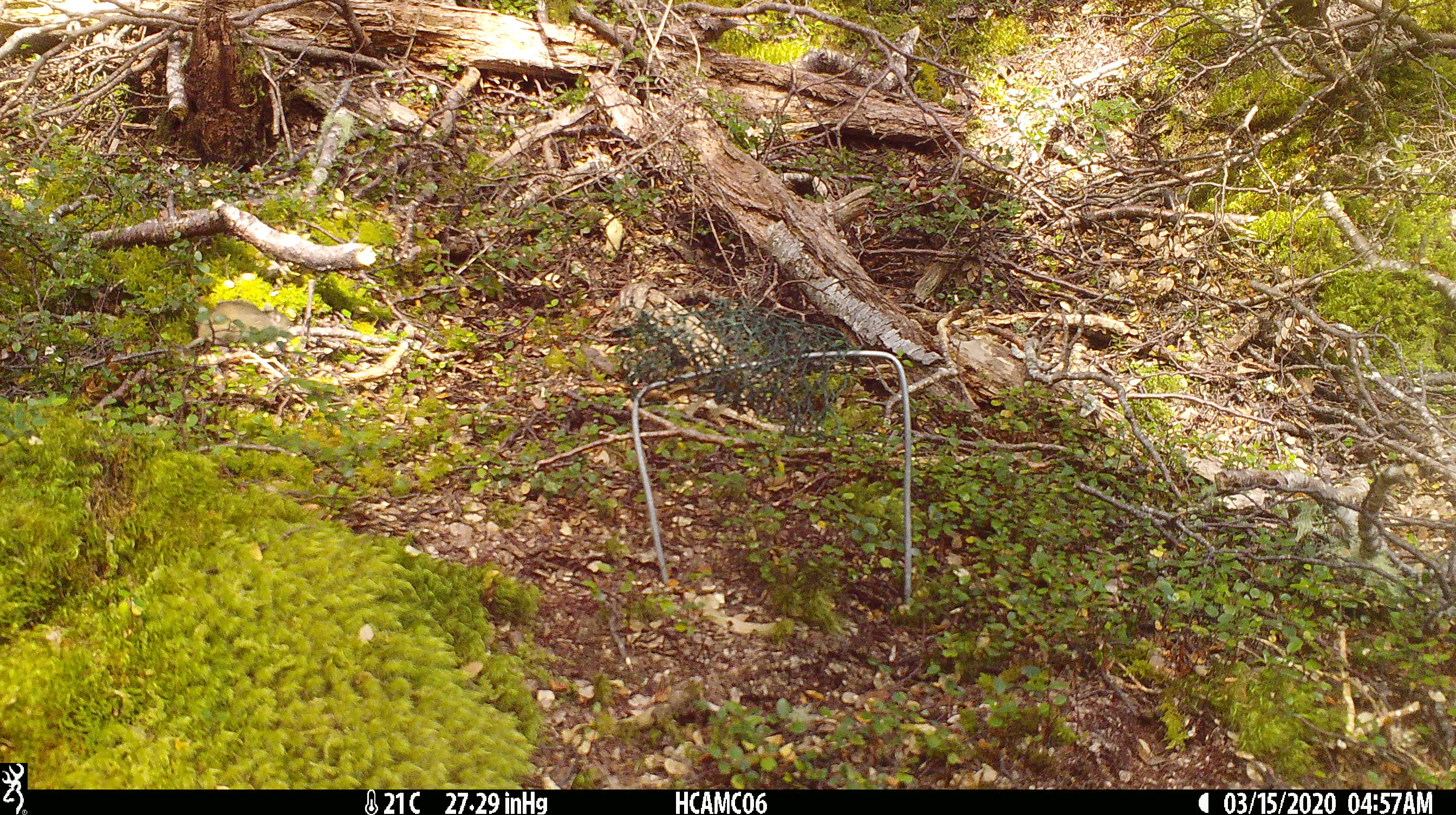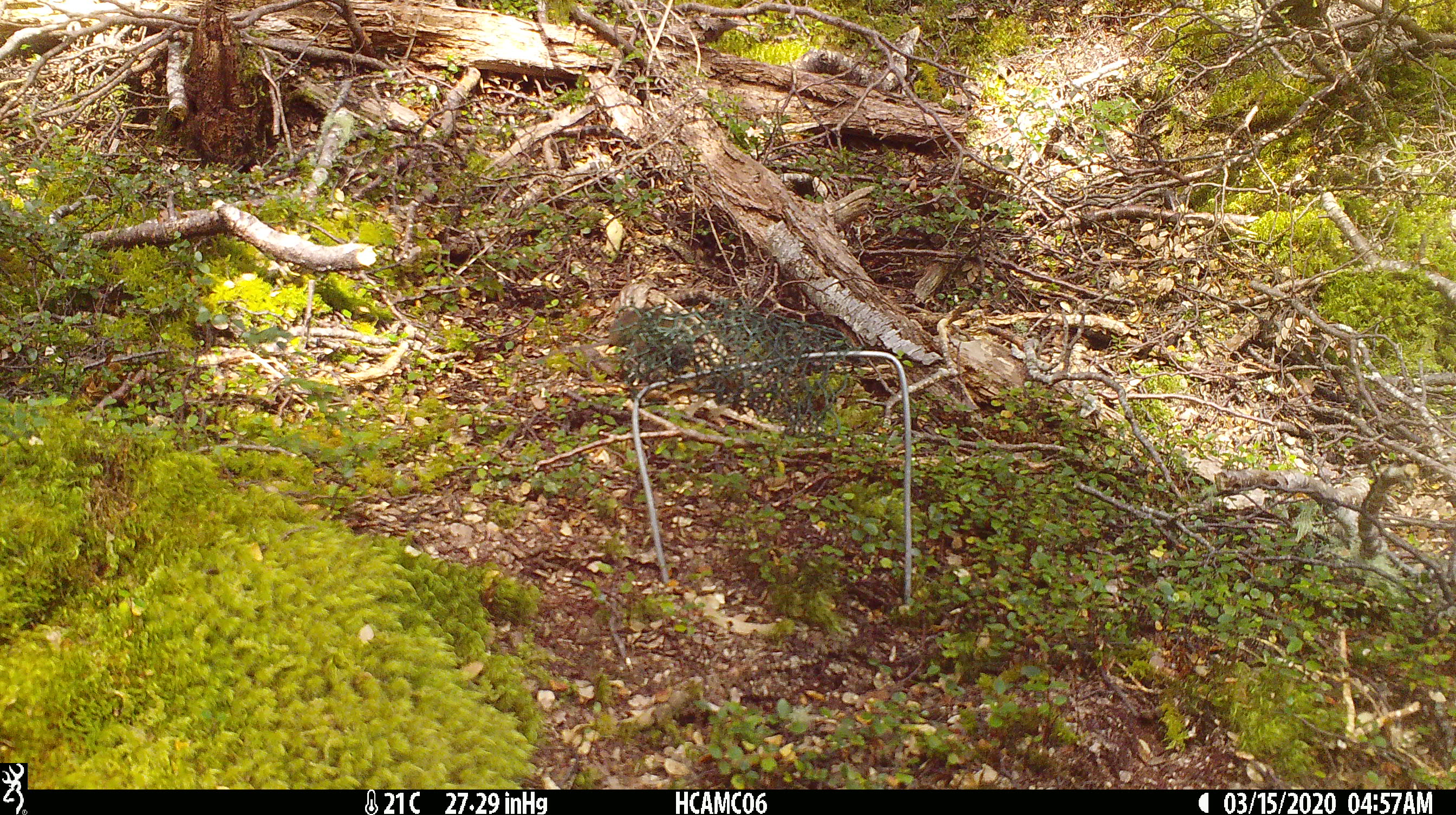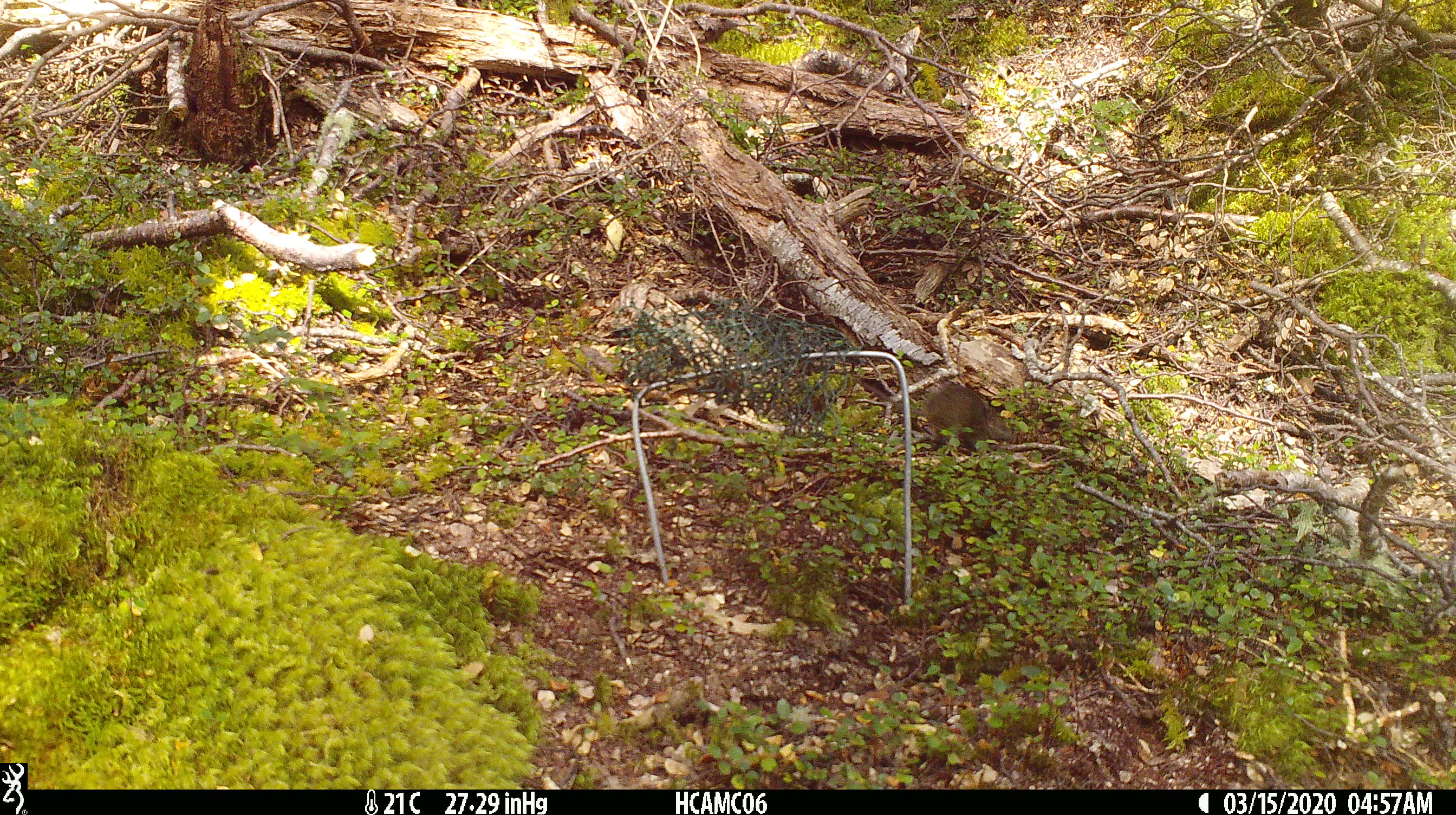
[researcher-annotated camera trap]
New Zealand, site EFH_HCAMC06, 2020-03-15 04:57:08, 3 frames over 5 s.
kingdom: Animalia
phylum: Chordata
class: Mammalia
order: Rodentia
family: Muridae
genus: Mus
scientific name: Mus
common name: mouse